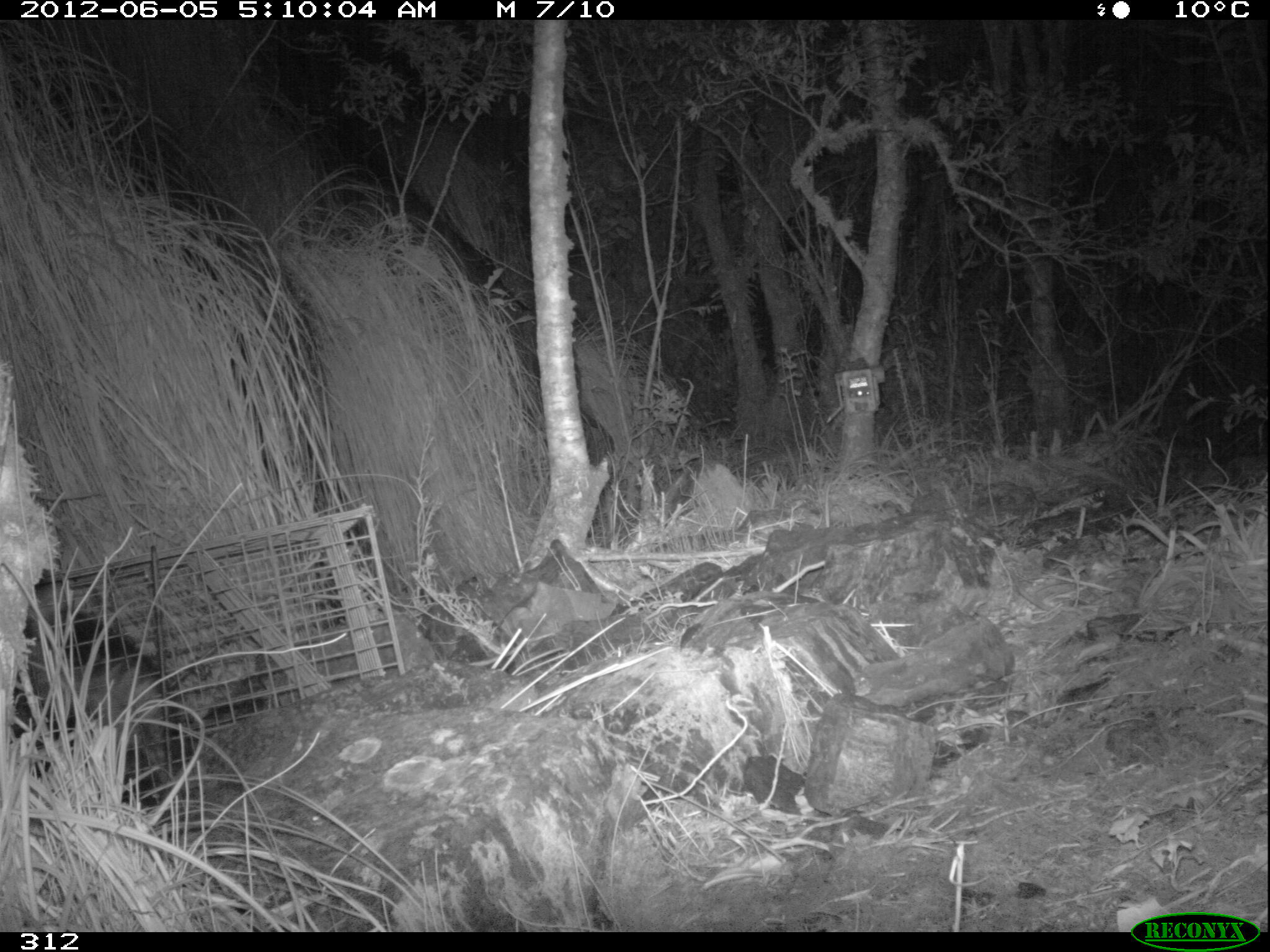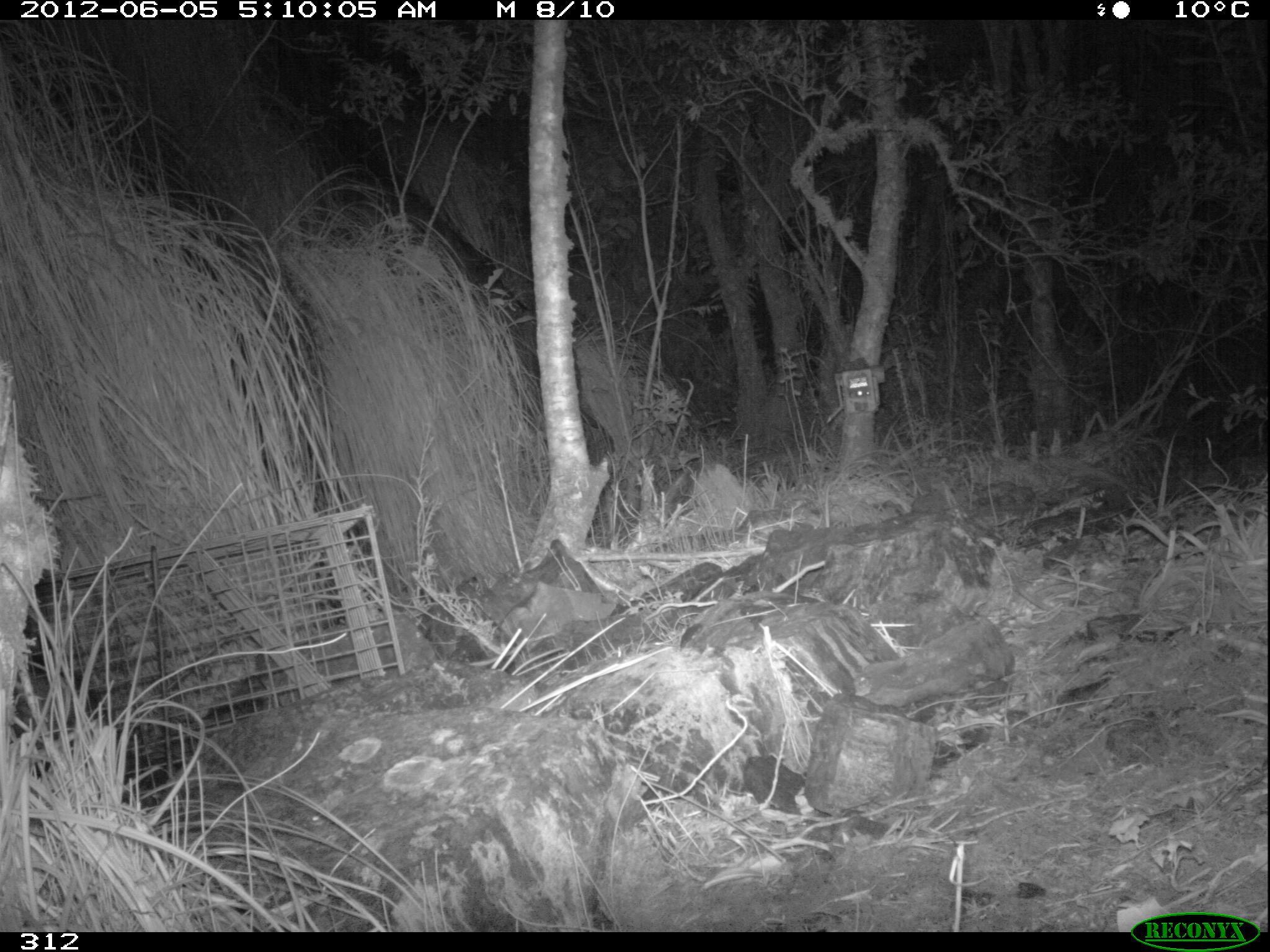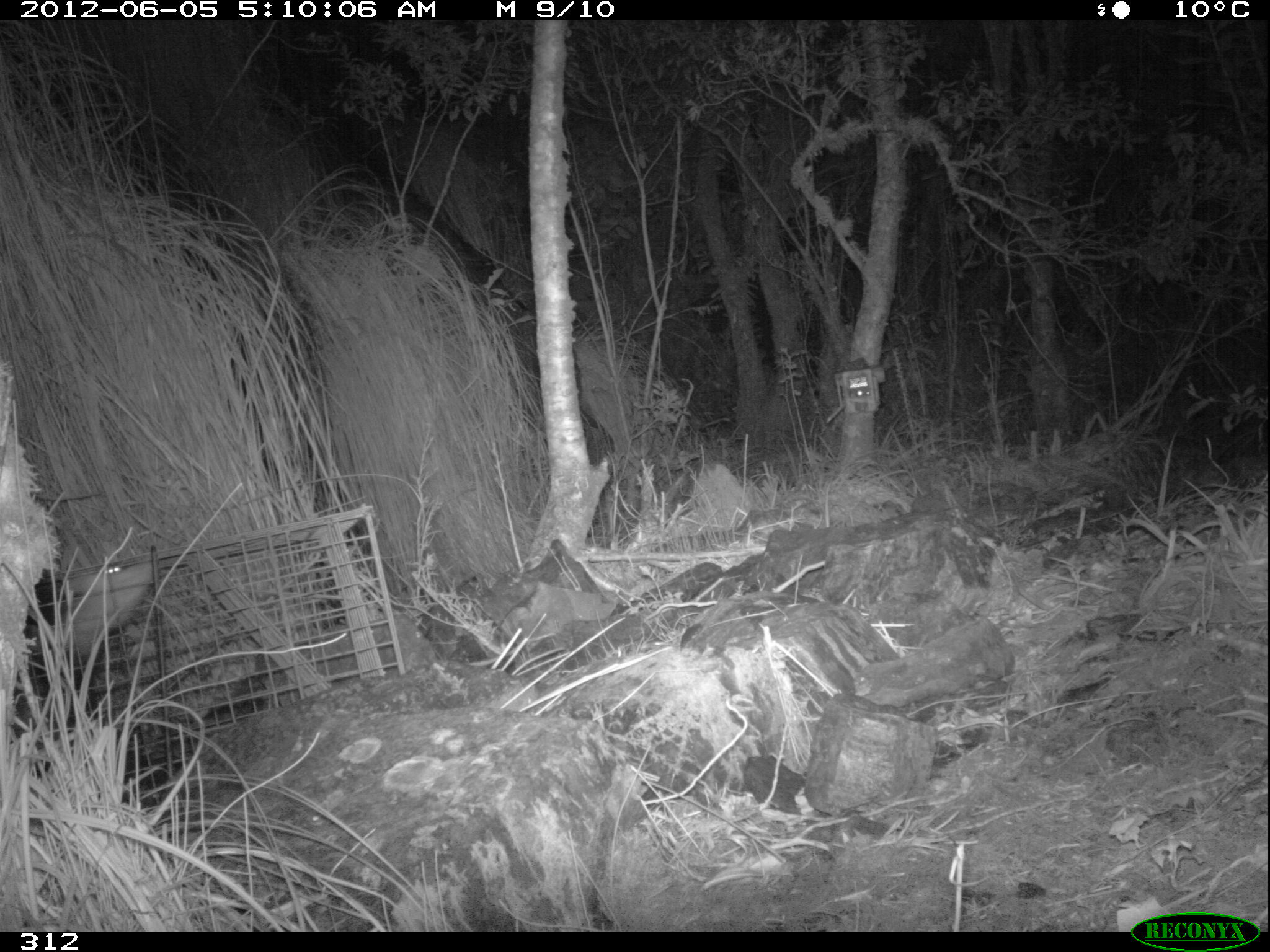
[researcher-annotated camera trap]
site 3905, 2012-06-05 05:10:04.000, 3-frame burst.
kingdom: Animalia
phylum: Chordata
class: Mammalia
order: Didelphimorphia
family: Didelphidae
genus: Didelphis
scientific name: Didelphis pernigra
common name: andean white-eared opossum